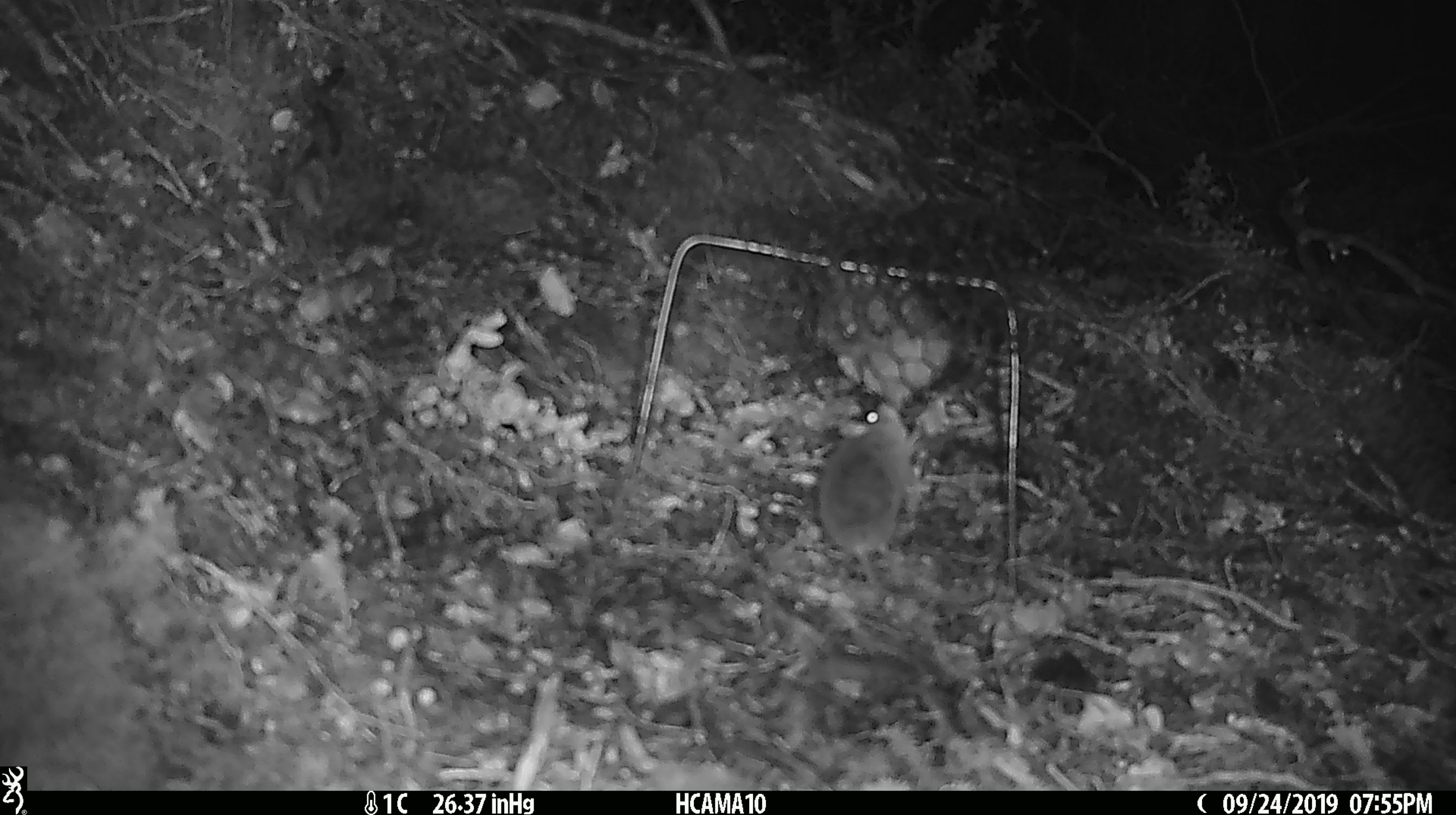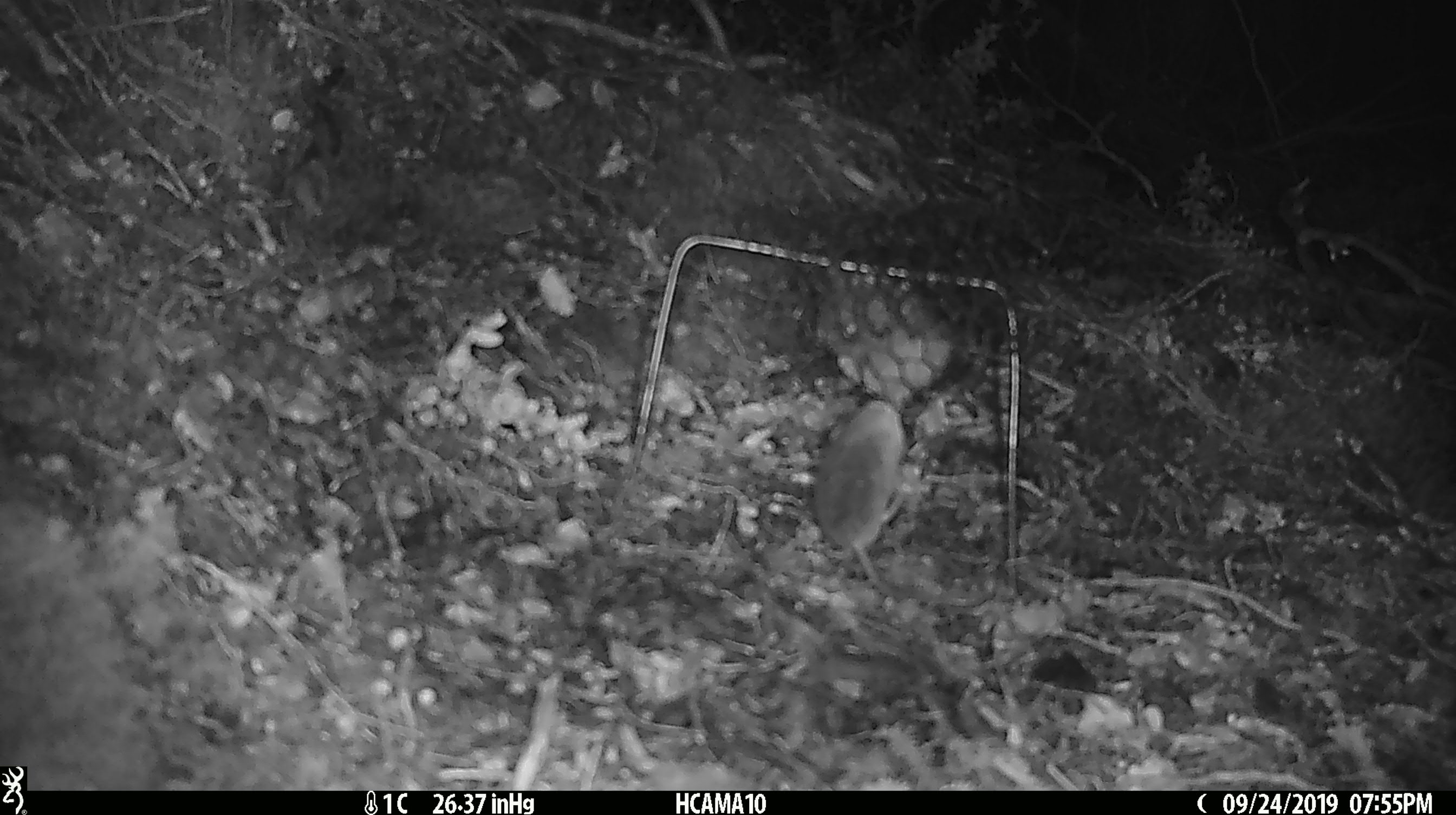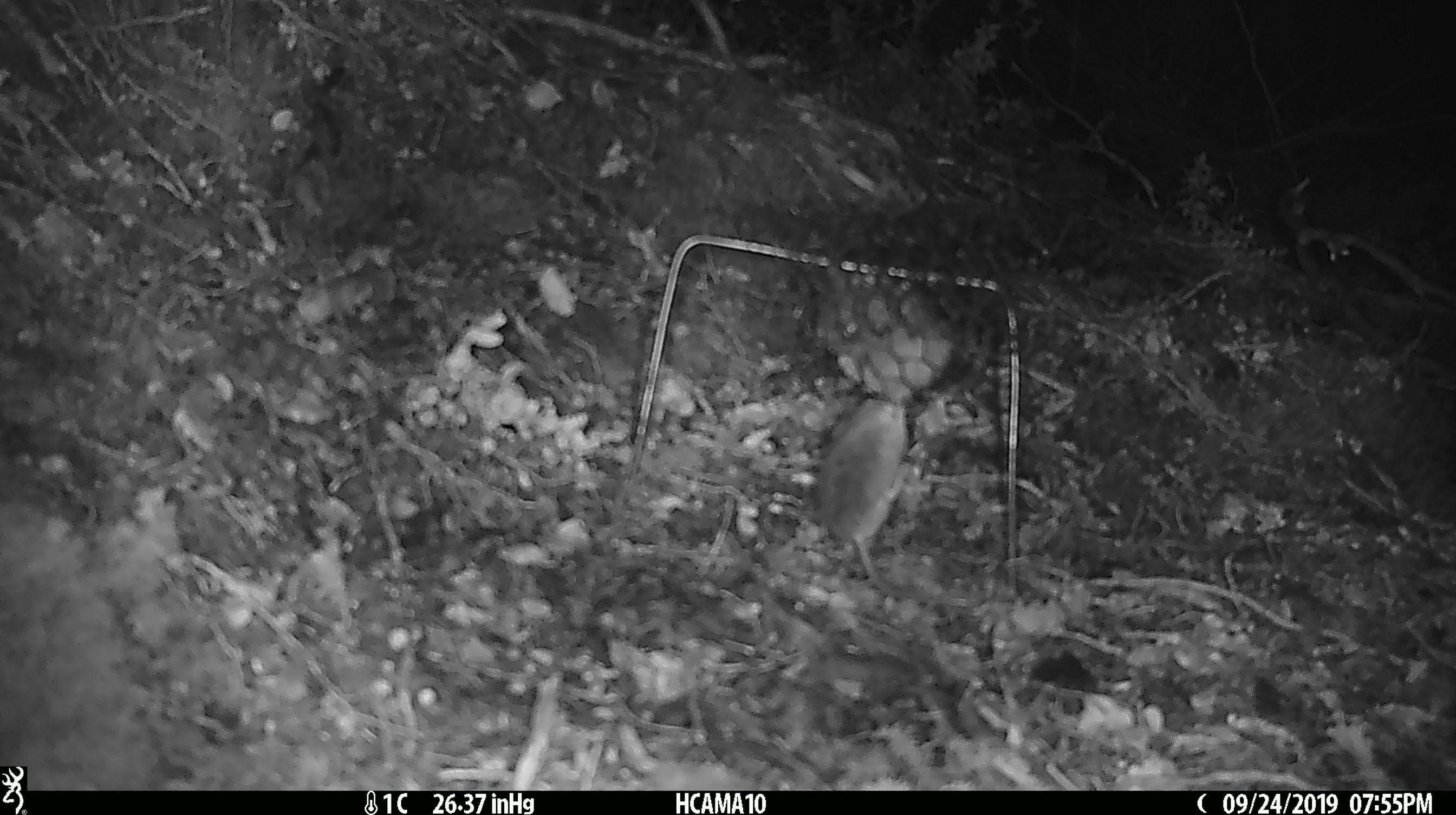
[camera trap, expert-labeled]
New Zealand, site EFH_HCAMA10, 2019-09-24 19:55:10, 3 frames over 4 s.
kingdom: Animalia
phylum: Chordata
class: Mammalia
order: Rodentia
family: Muridae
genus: Mus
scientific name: Mus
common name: mouse